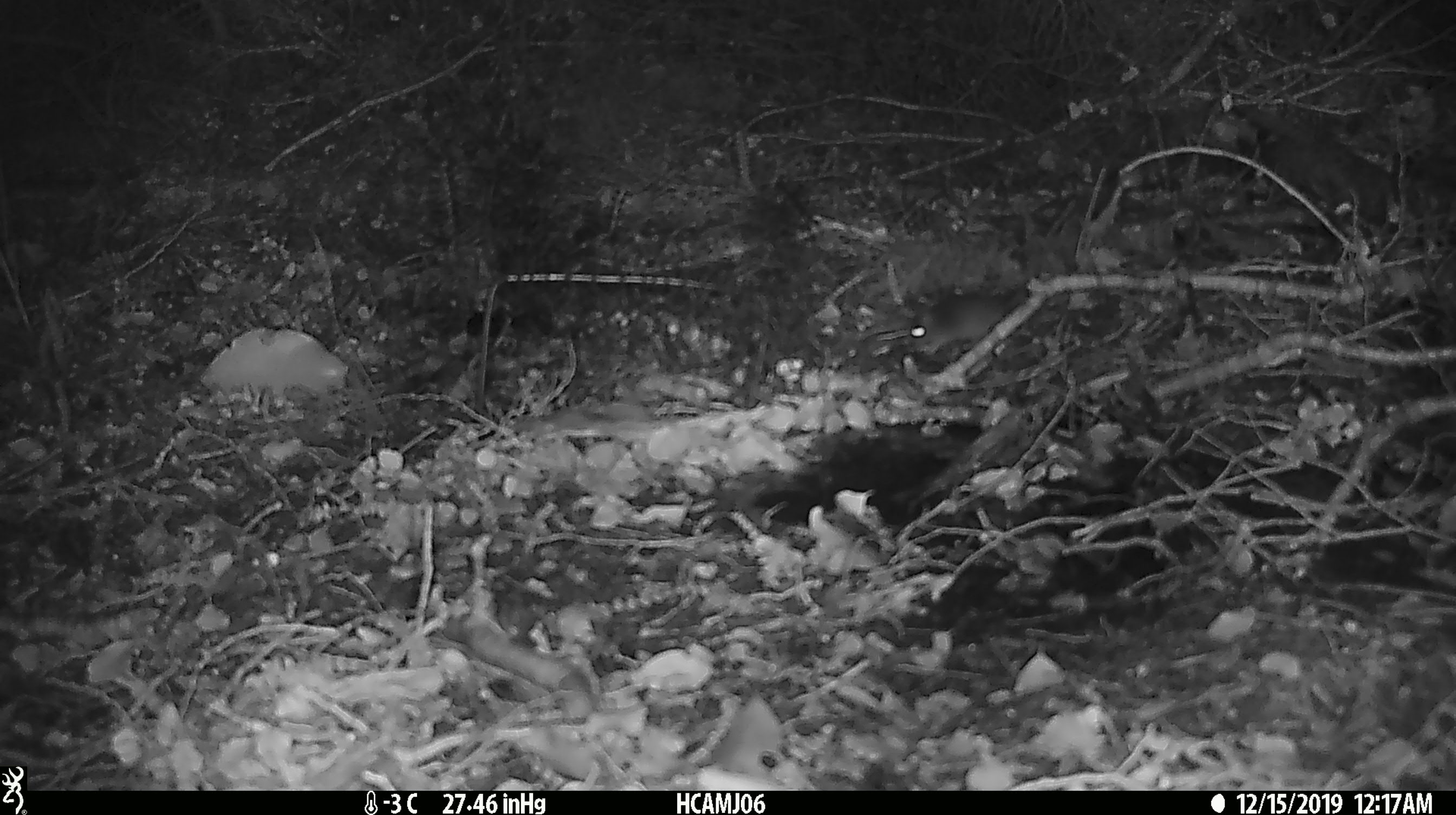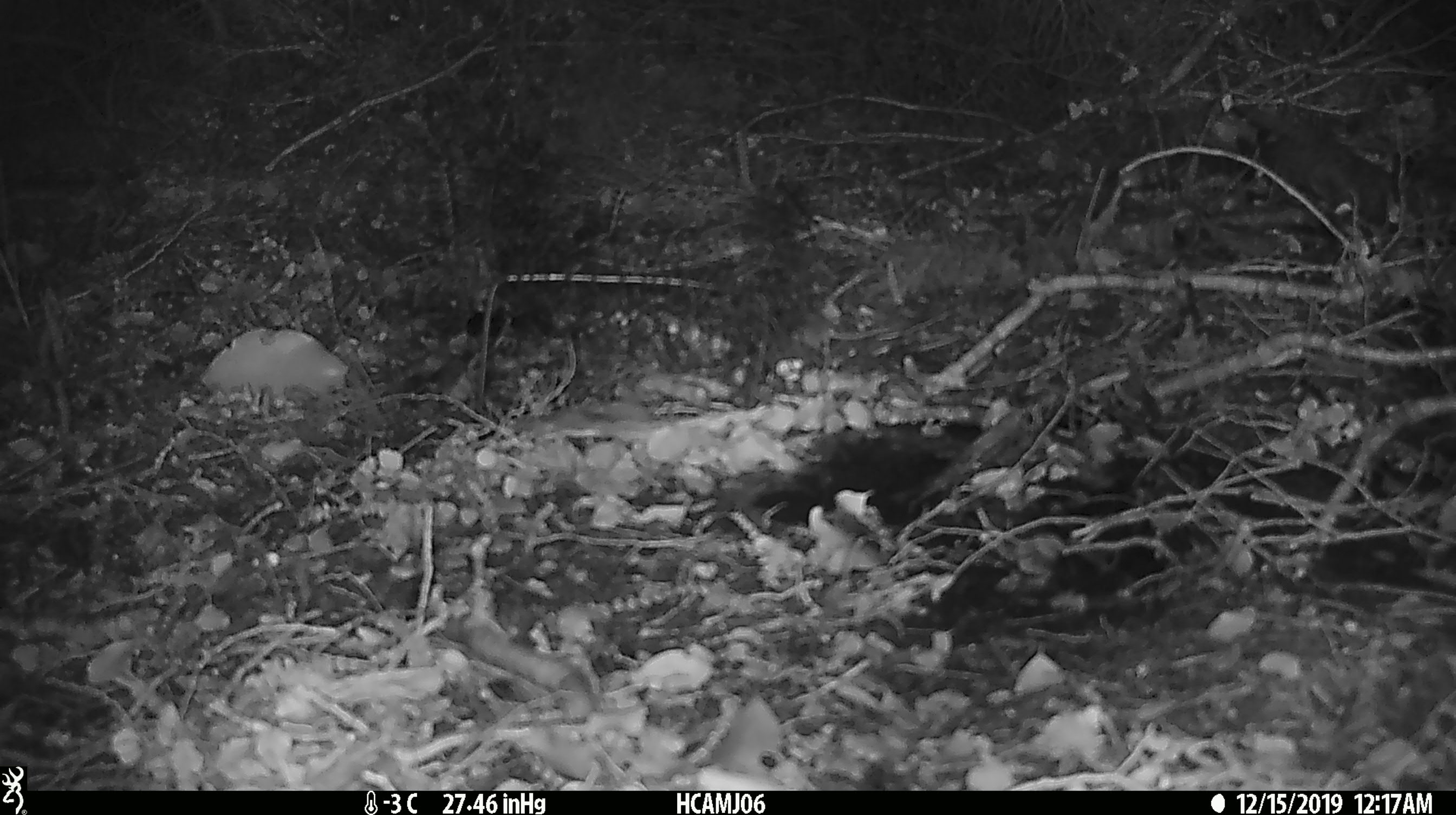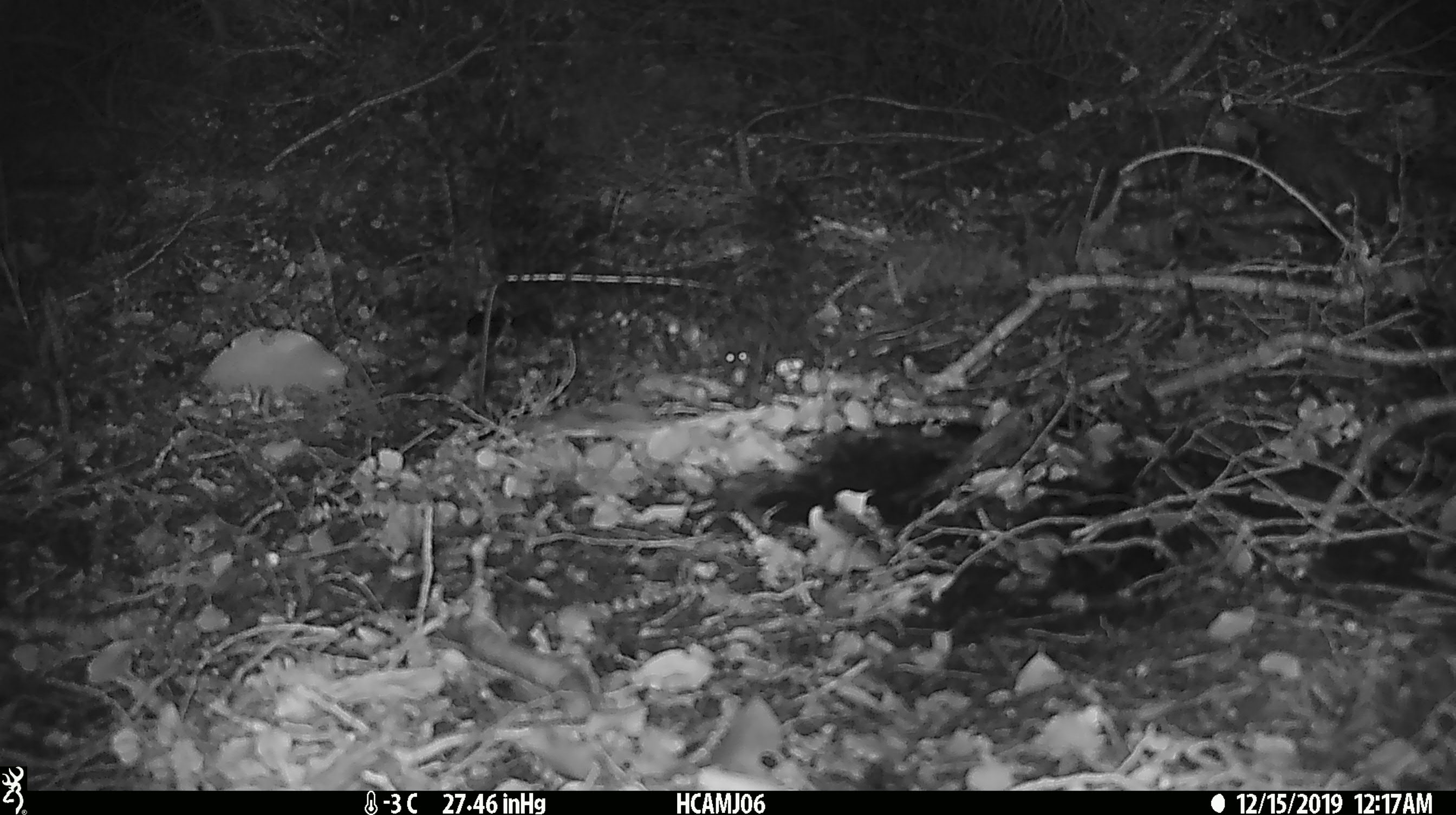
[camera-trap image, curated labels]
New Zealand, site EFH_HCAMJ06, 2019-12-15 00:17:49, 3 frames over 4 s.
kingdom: Animalia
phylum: Chordata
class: Mammalia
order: Rodentia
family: Muridae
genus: Mus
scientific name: Mus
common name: mouse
Mouse (Mus).